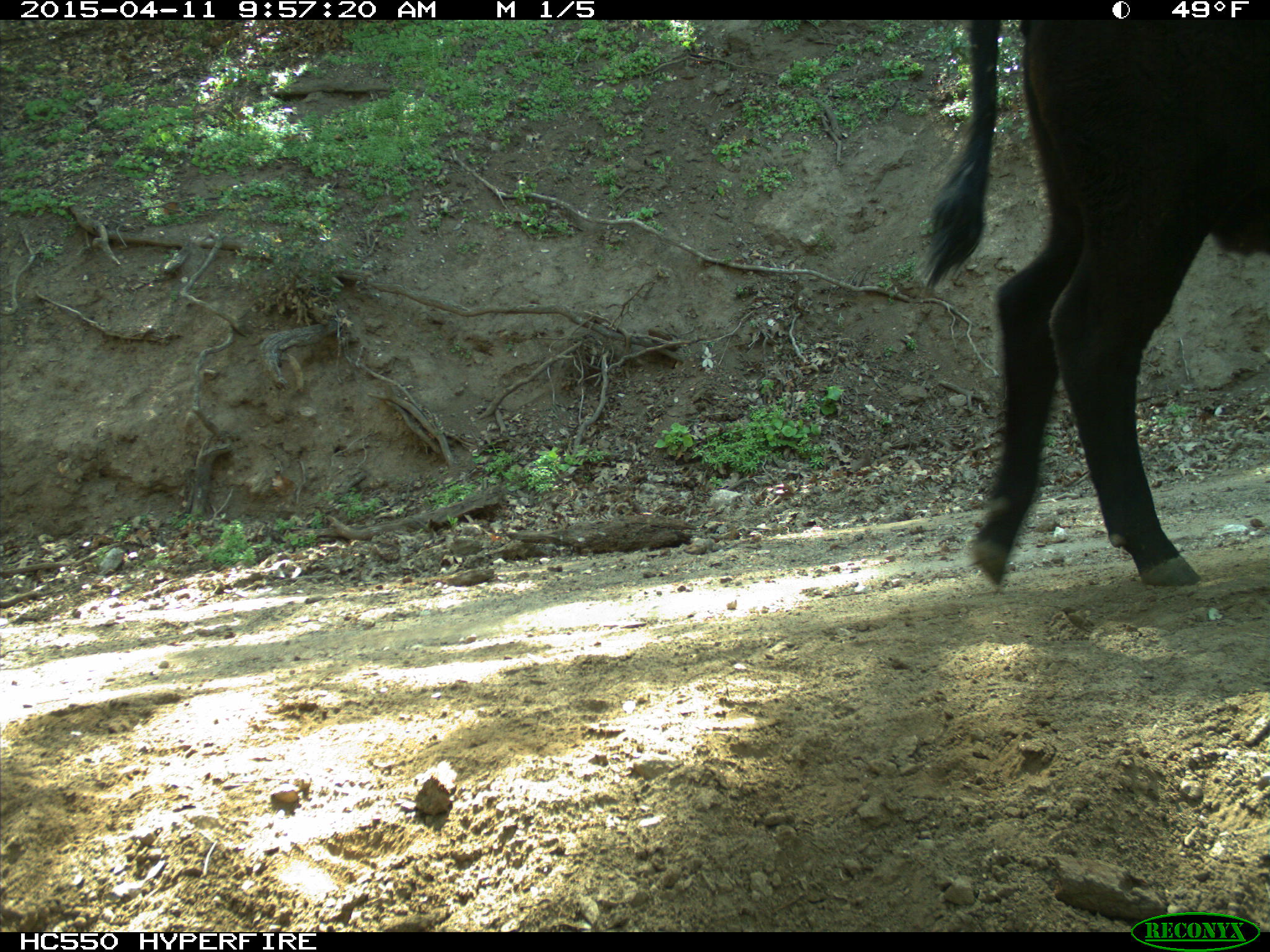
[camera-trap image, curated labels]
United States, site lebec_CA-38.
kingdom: Animalia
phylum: Chordata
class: Mammalia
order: Artiodactyla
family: Bovidae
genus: Bos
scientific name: Bos taurus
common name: domestic cow